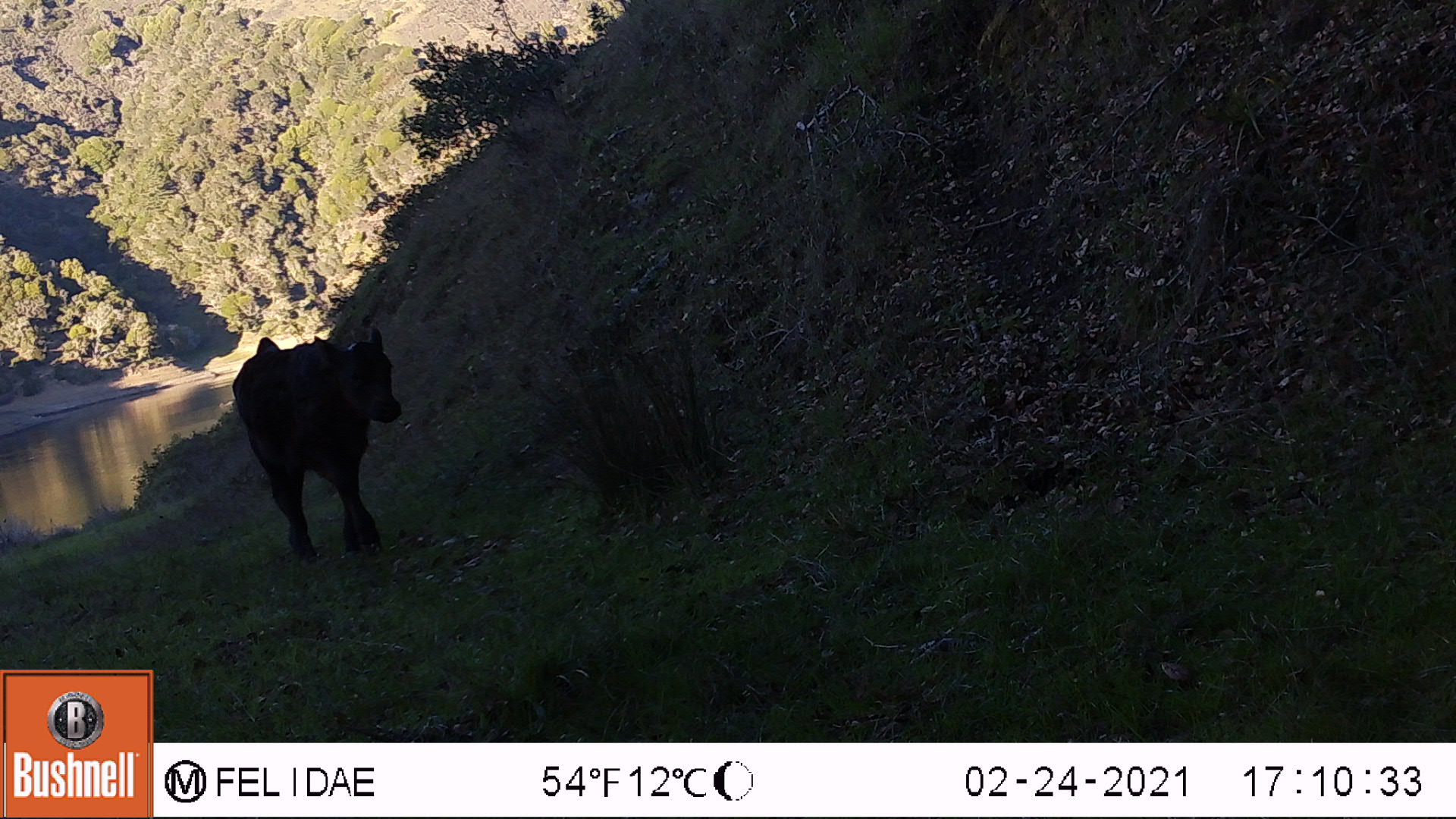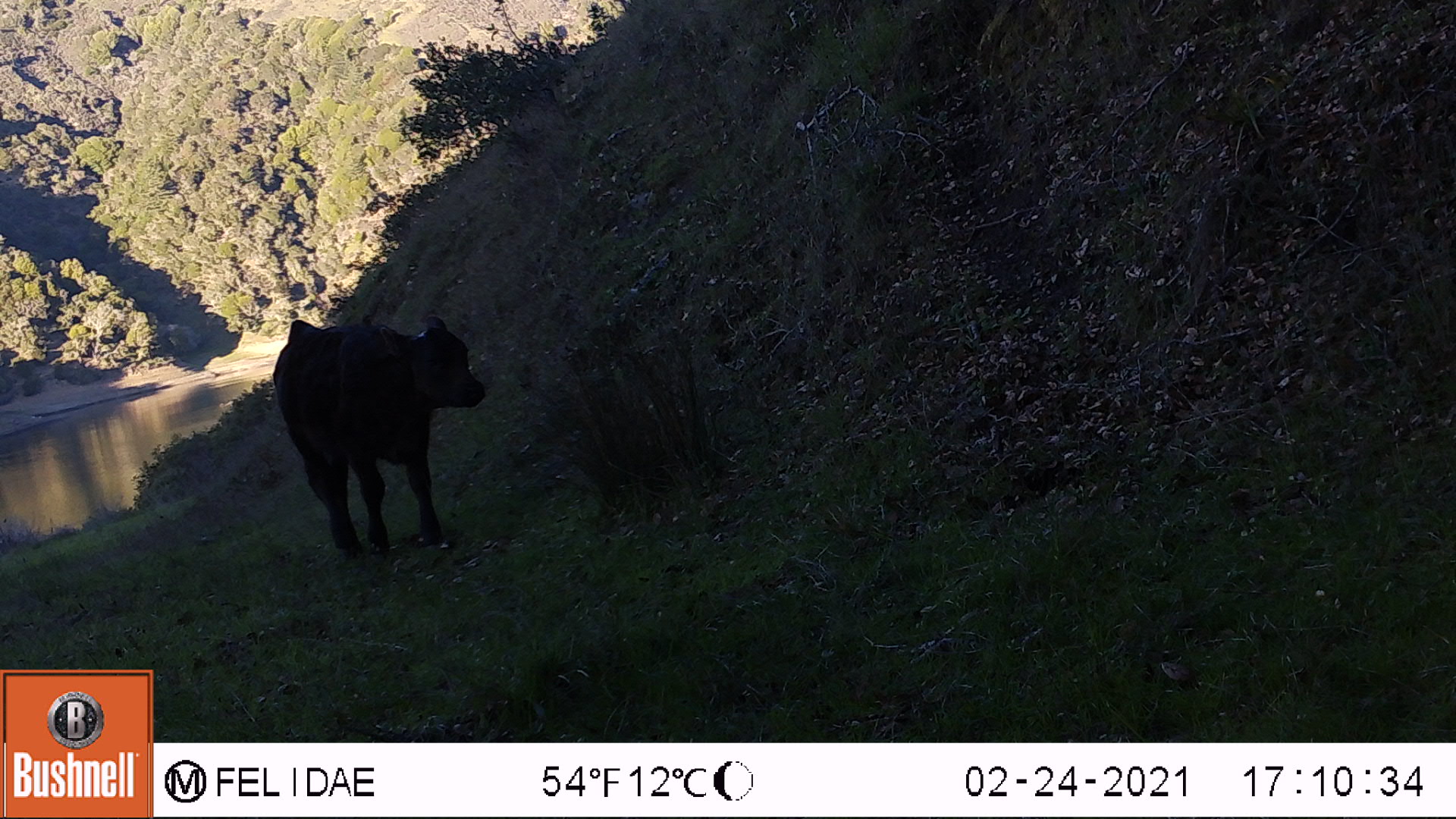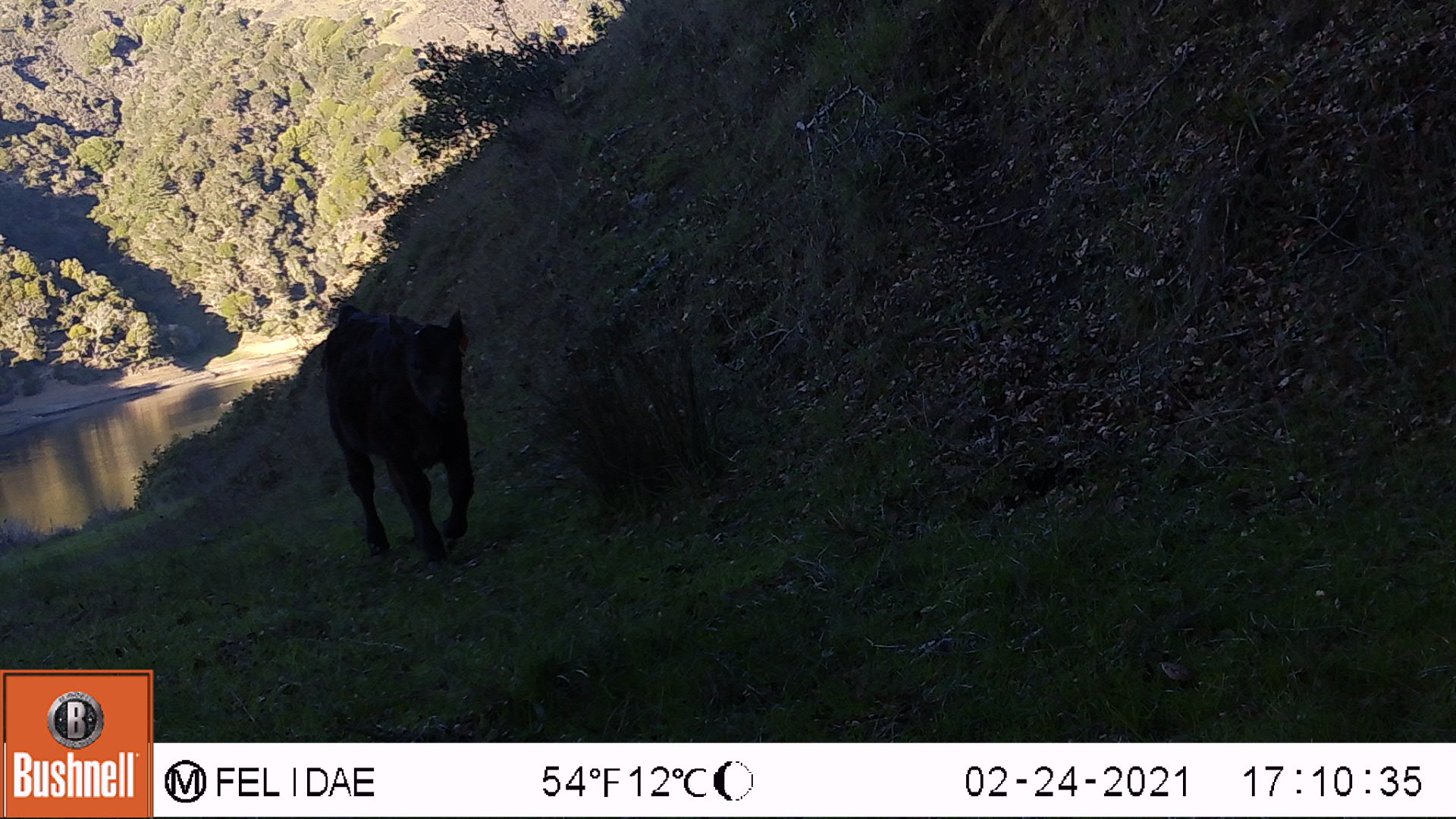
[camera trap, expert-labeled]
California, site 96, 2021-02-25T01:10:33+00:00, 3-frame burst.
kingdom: Animalia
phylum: Chordata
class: Mammalia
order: Artiodactyla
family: Bovidae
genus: Bos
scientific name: Bos taurus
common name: domestic cattle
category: cattle